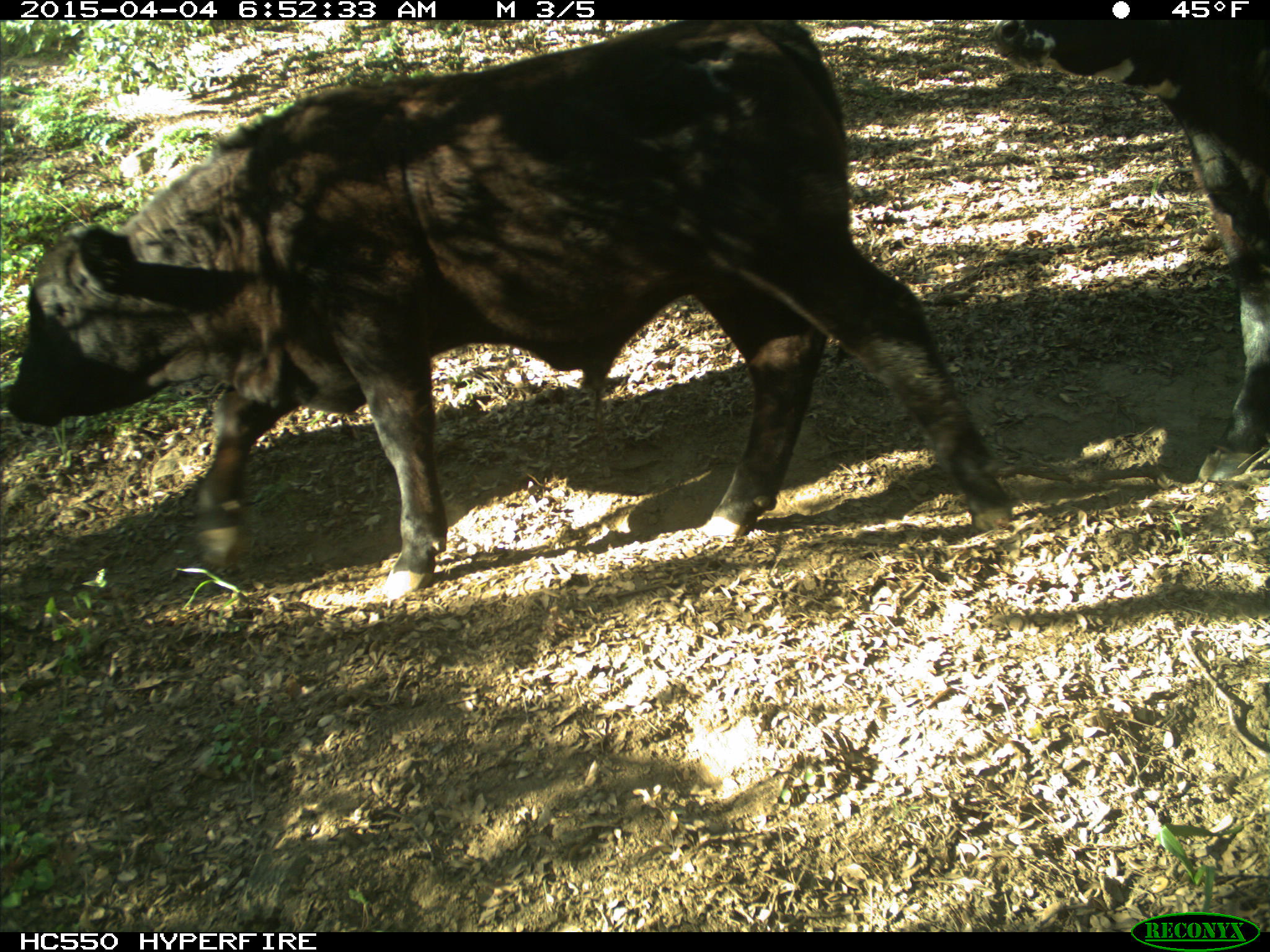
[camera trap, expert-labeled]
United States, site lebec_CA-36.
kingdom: Animalia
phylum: Chordata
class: Mammalia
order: Artiodactyla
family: Bovidae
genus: Bos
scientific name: Bos taurus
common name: domestic cow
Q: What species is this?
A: Bos taurus (domestic cow).